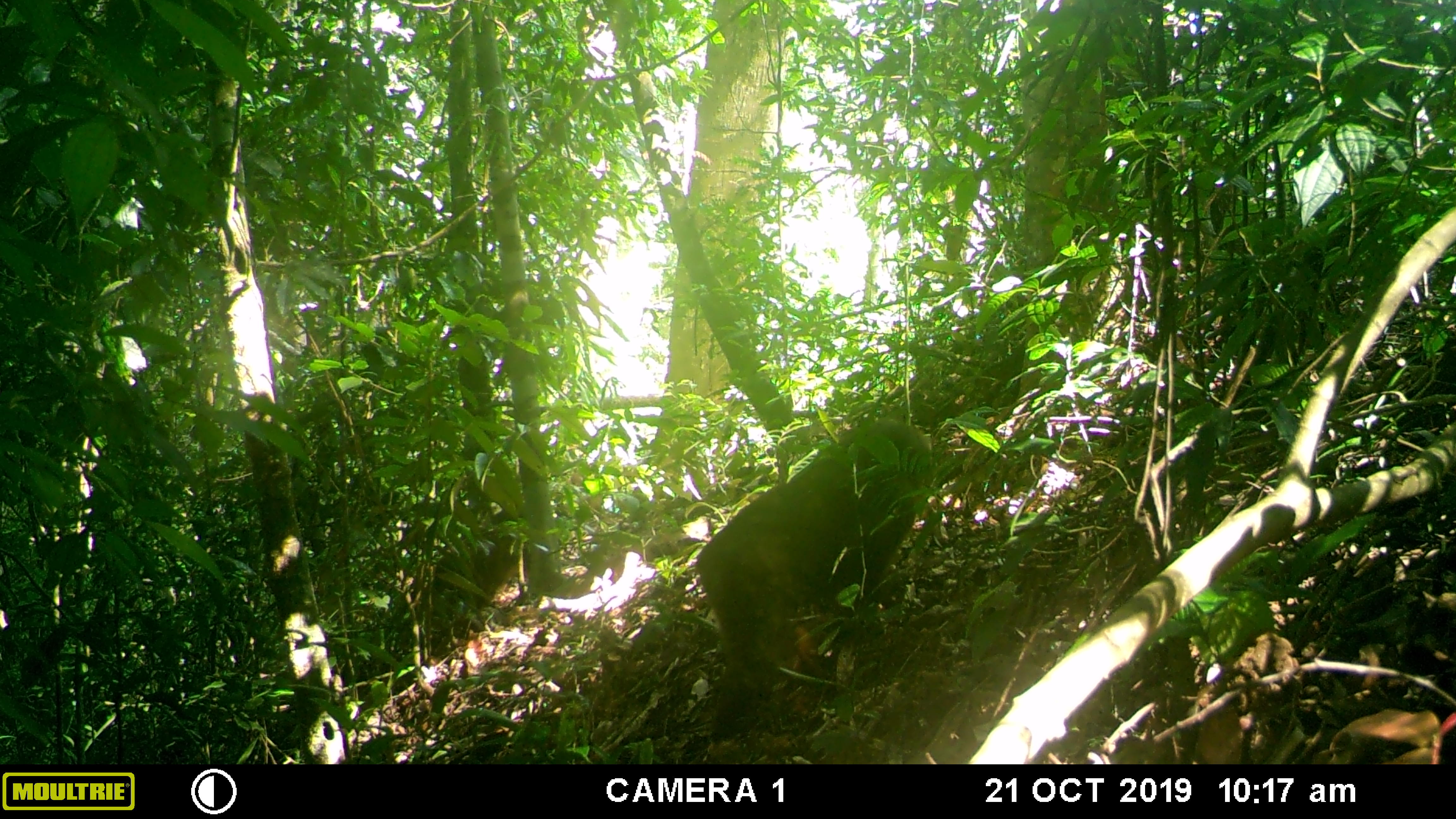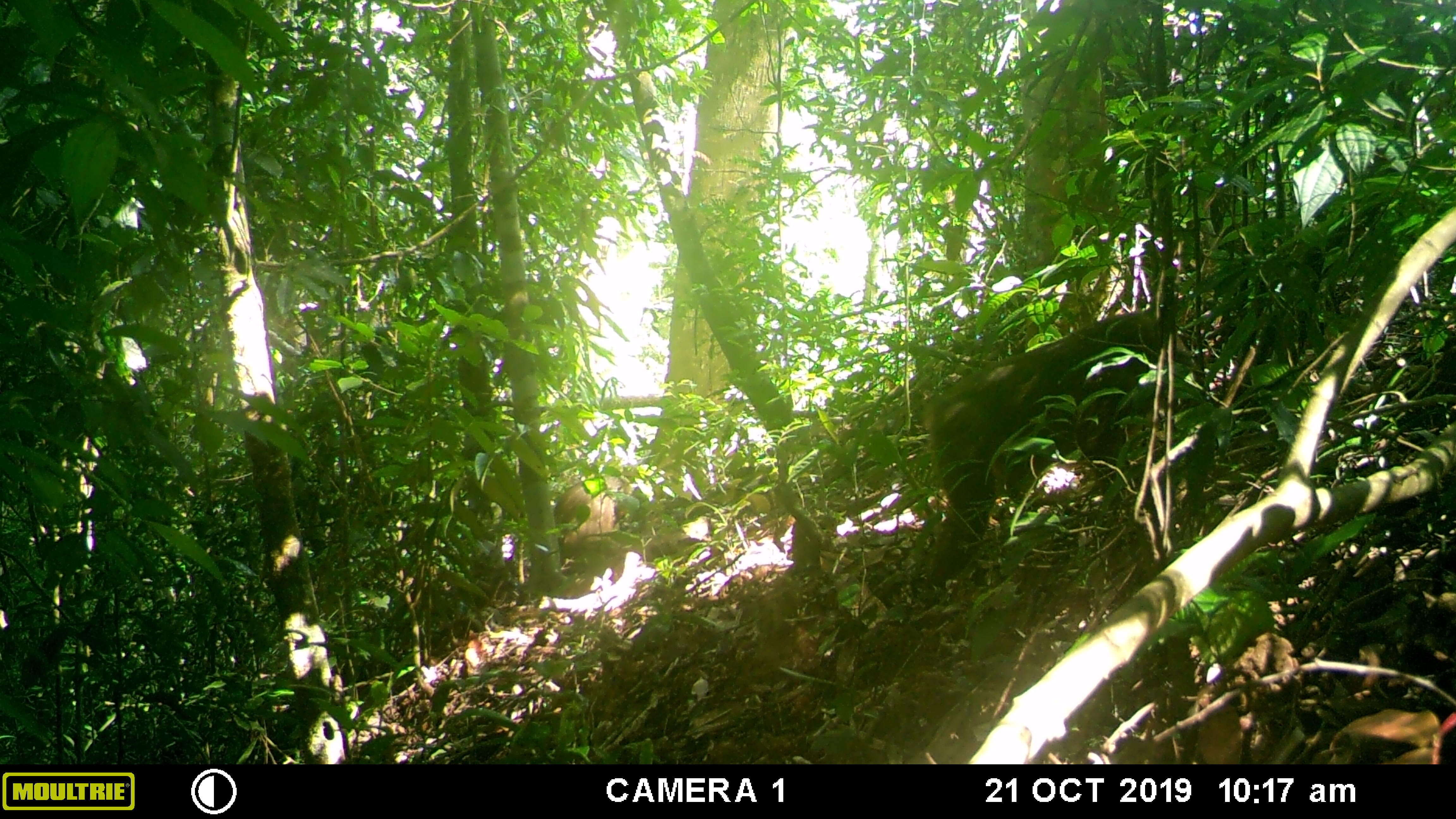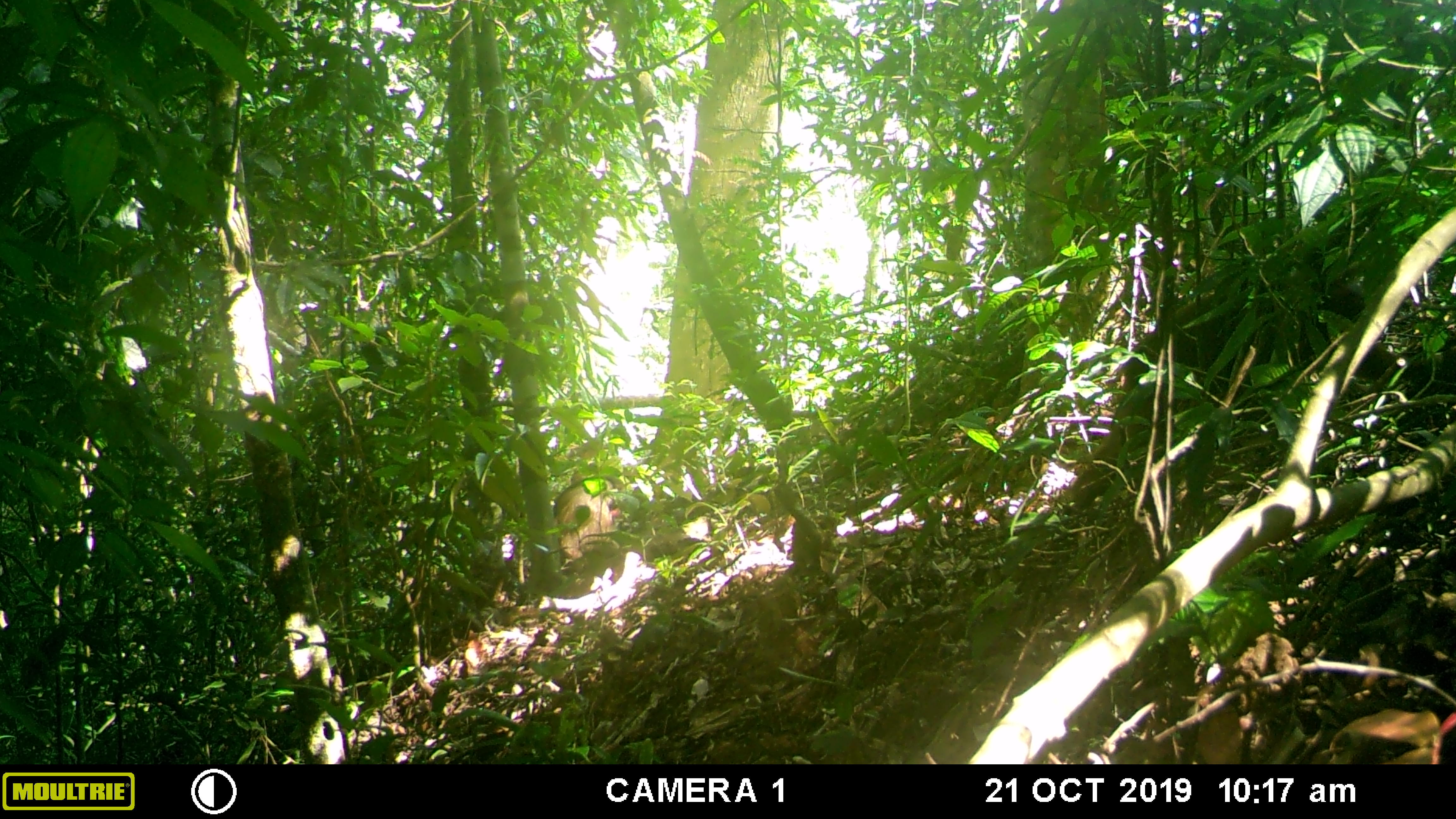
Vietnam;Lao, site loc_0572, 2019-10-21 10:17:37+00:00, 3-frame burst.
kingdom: Animalia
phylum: Chordata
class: Mammalia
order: Primates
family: Cercopithecidae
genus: Macaca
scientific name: Macaca arctoides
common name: stump-tailed macaque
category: stump tailed macaque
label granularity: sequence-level